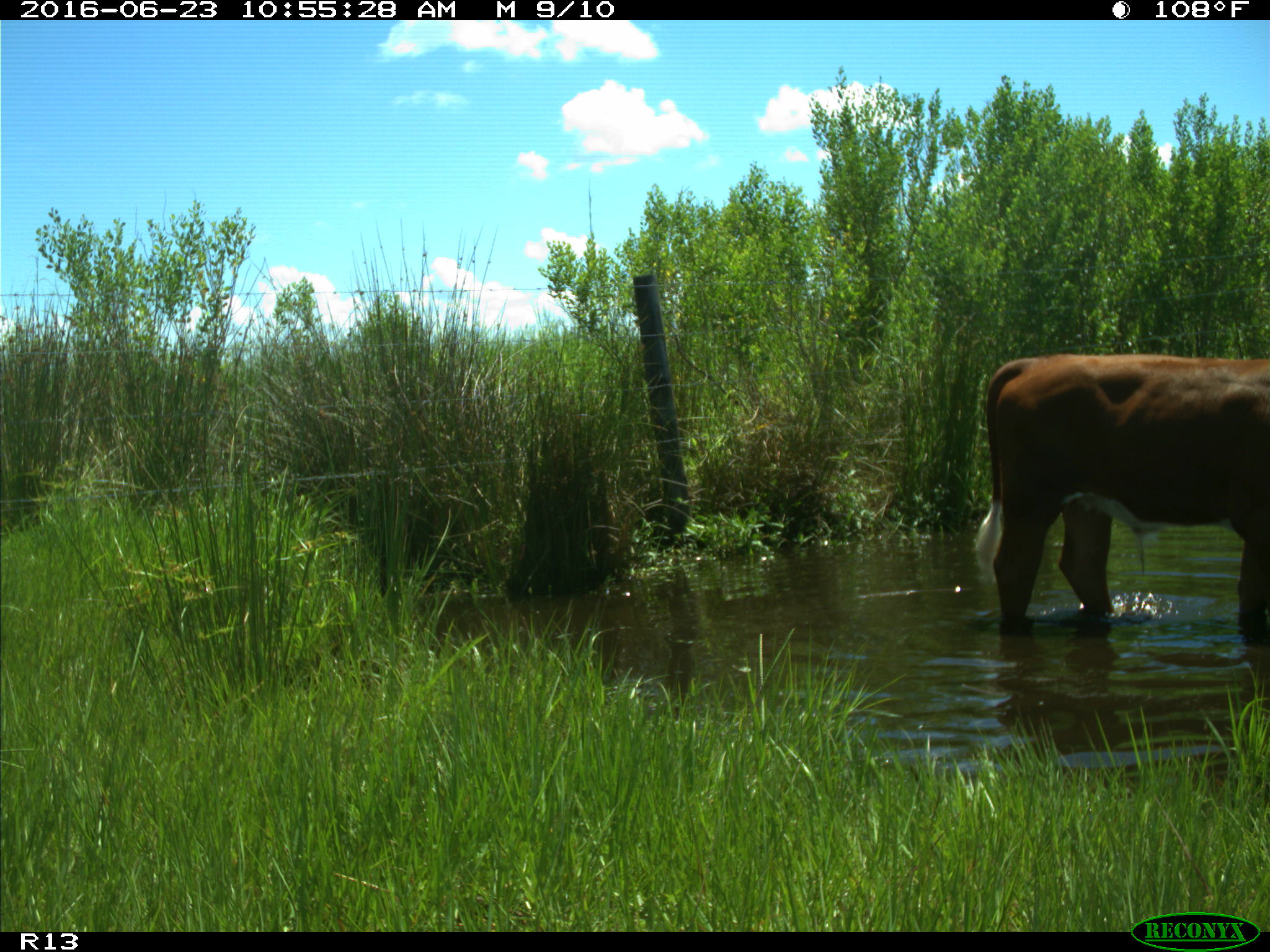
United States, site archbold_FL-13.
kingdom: Animalia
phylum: Chordata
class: Mammalia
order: Artiodactyla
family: Bovidae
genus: Bos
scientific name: Bos taurus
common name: domestic cow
Bos taurus (domestic cow).